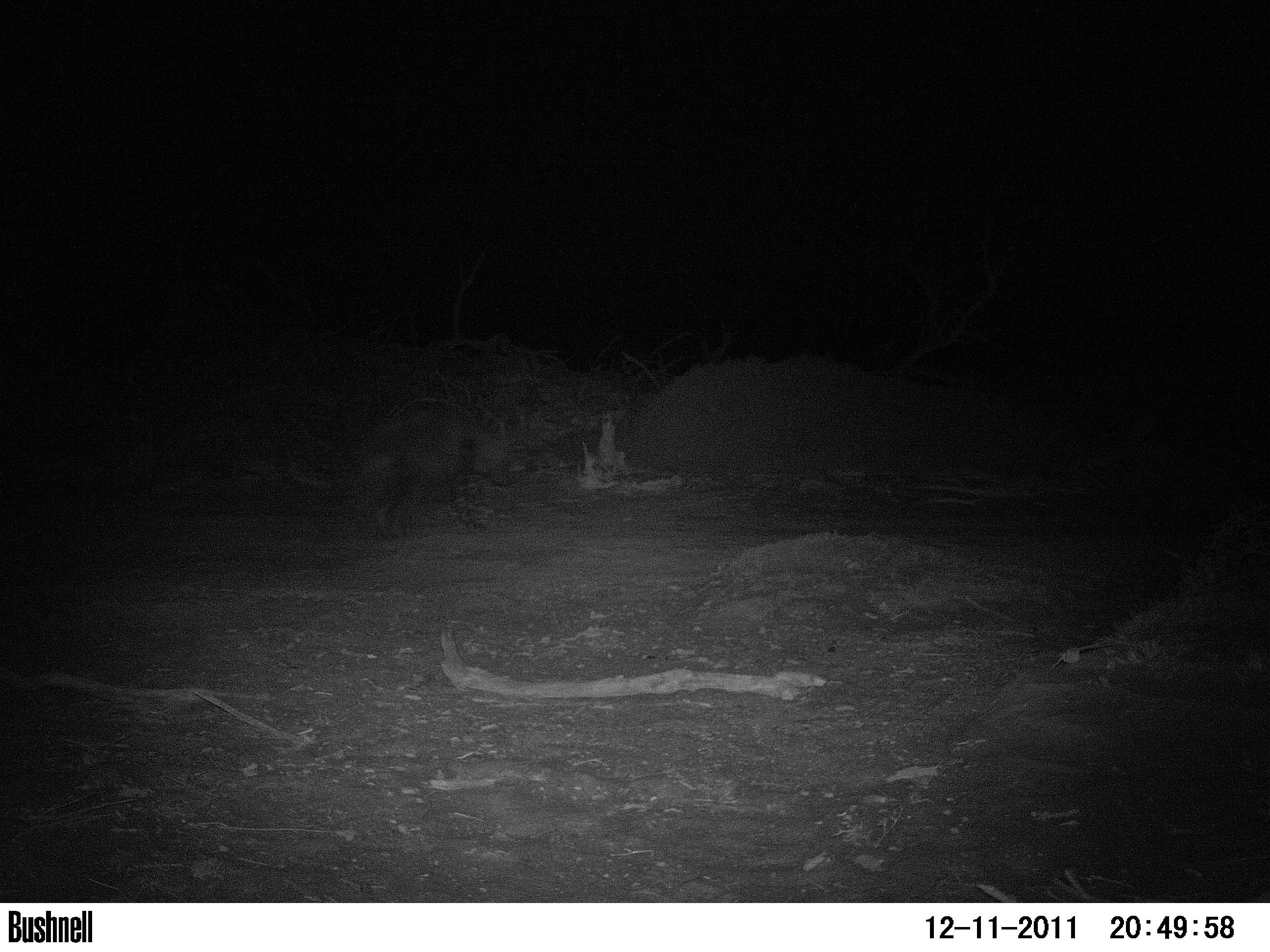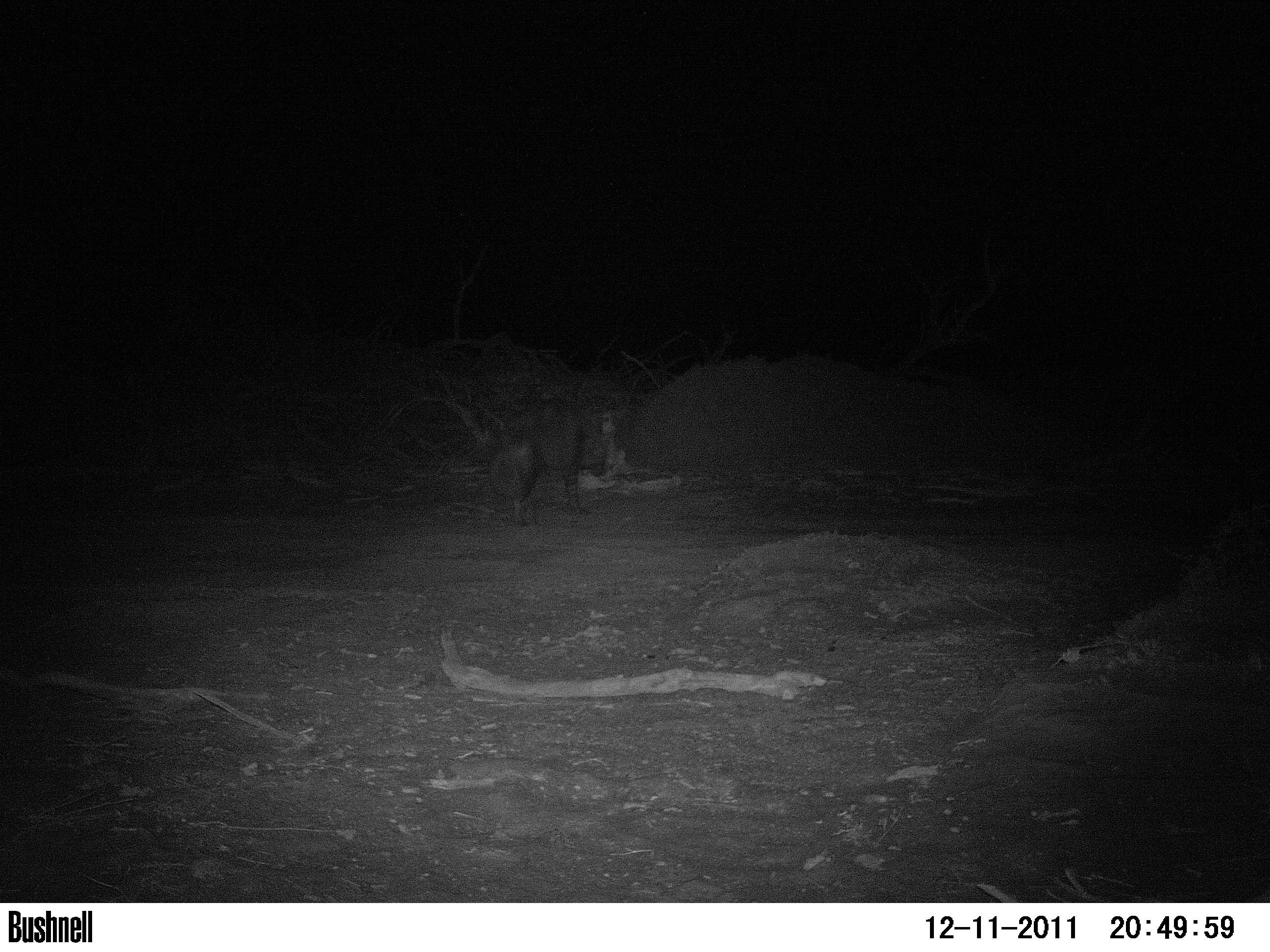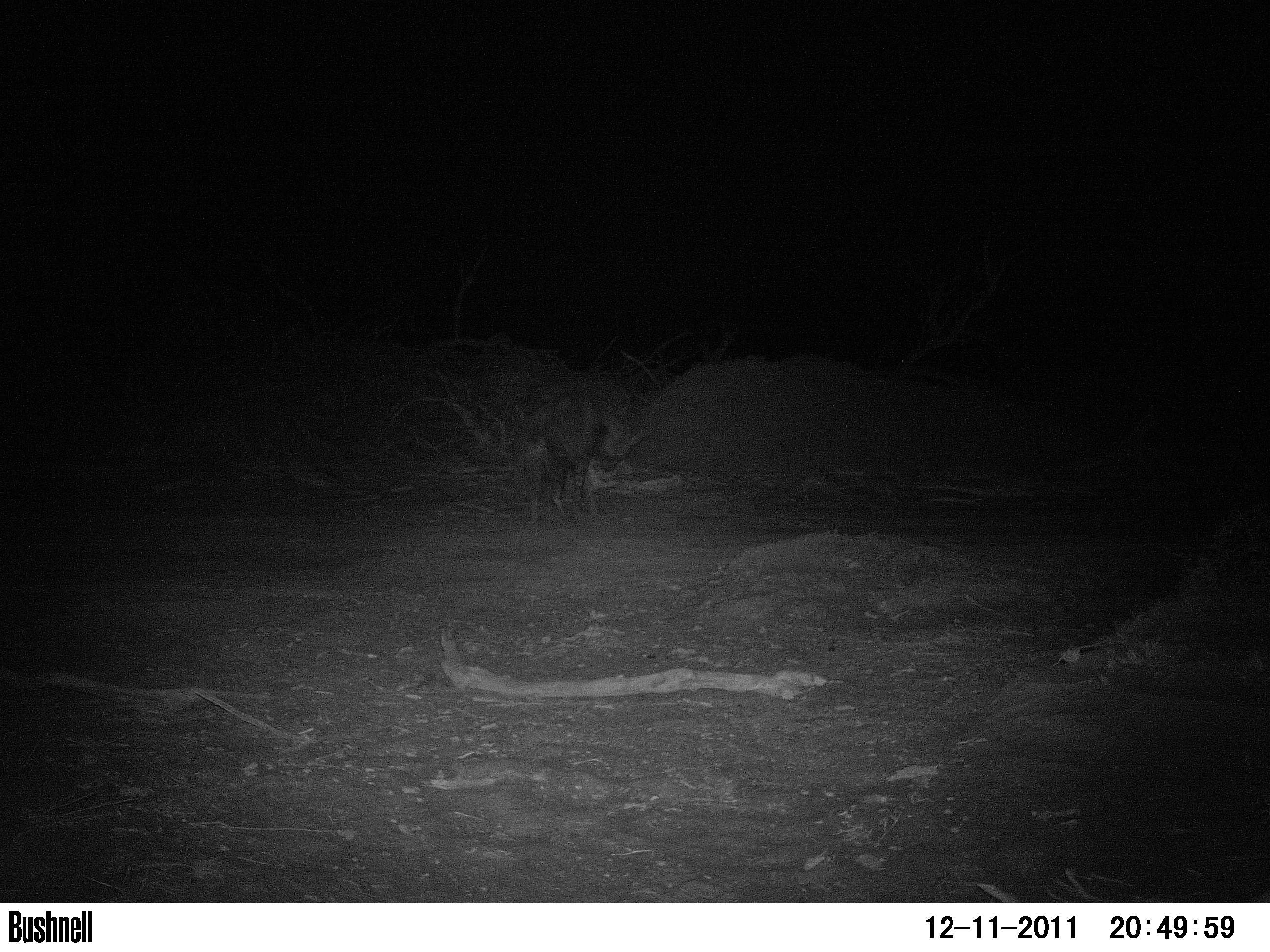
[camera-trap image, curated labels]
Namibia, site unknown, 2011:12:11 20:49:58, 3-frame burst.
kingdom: Animalia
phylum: Chordata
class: Mammalia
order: Carnivora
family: Hyaenidae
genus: Parahyaena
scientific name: Parahyaena brunnea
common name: brown hyena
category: hyaena brunnea